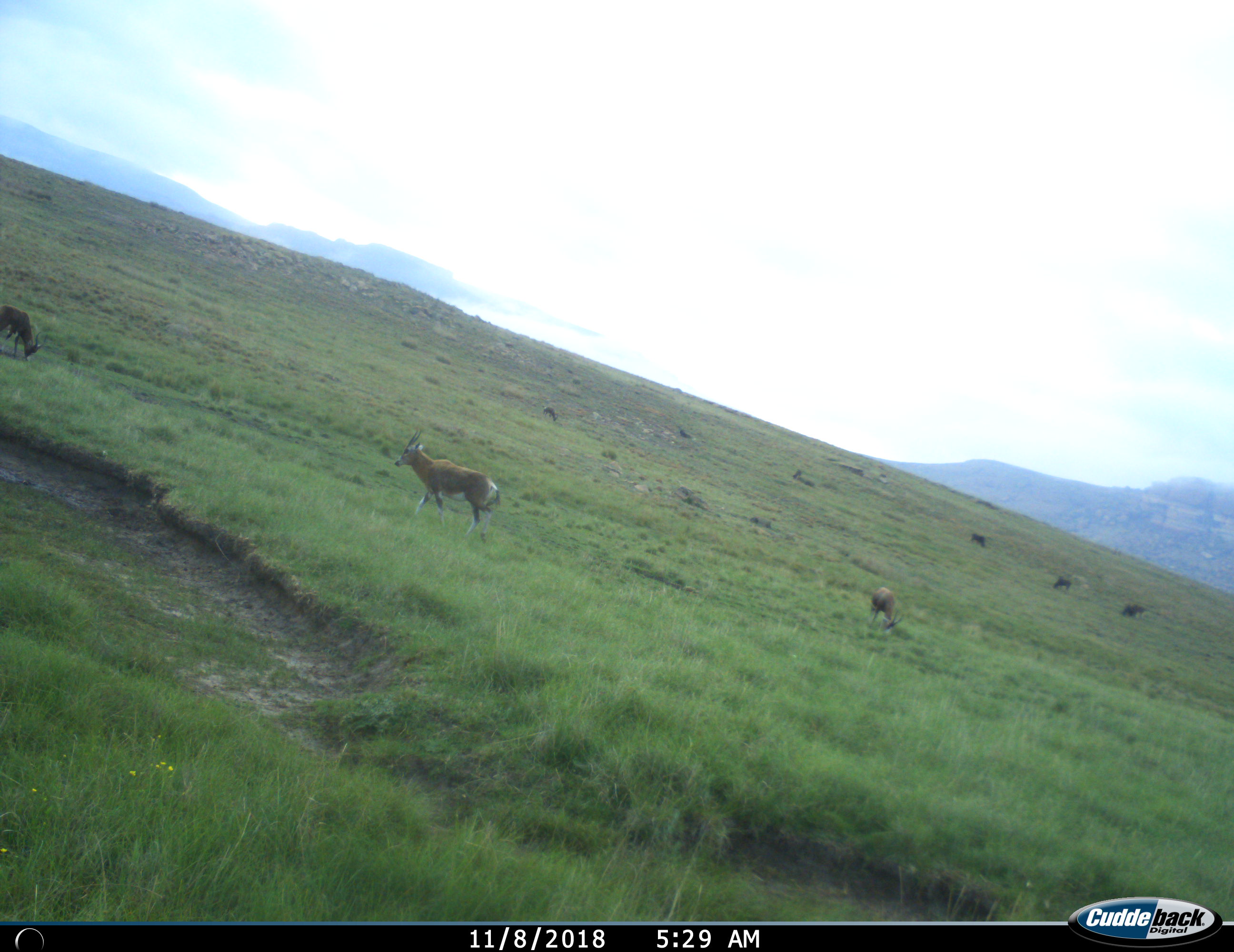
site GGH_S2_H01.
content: unidentified animal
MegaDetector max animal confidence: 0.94